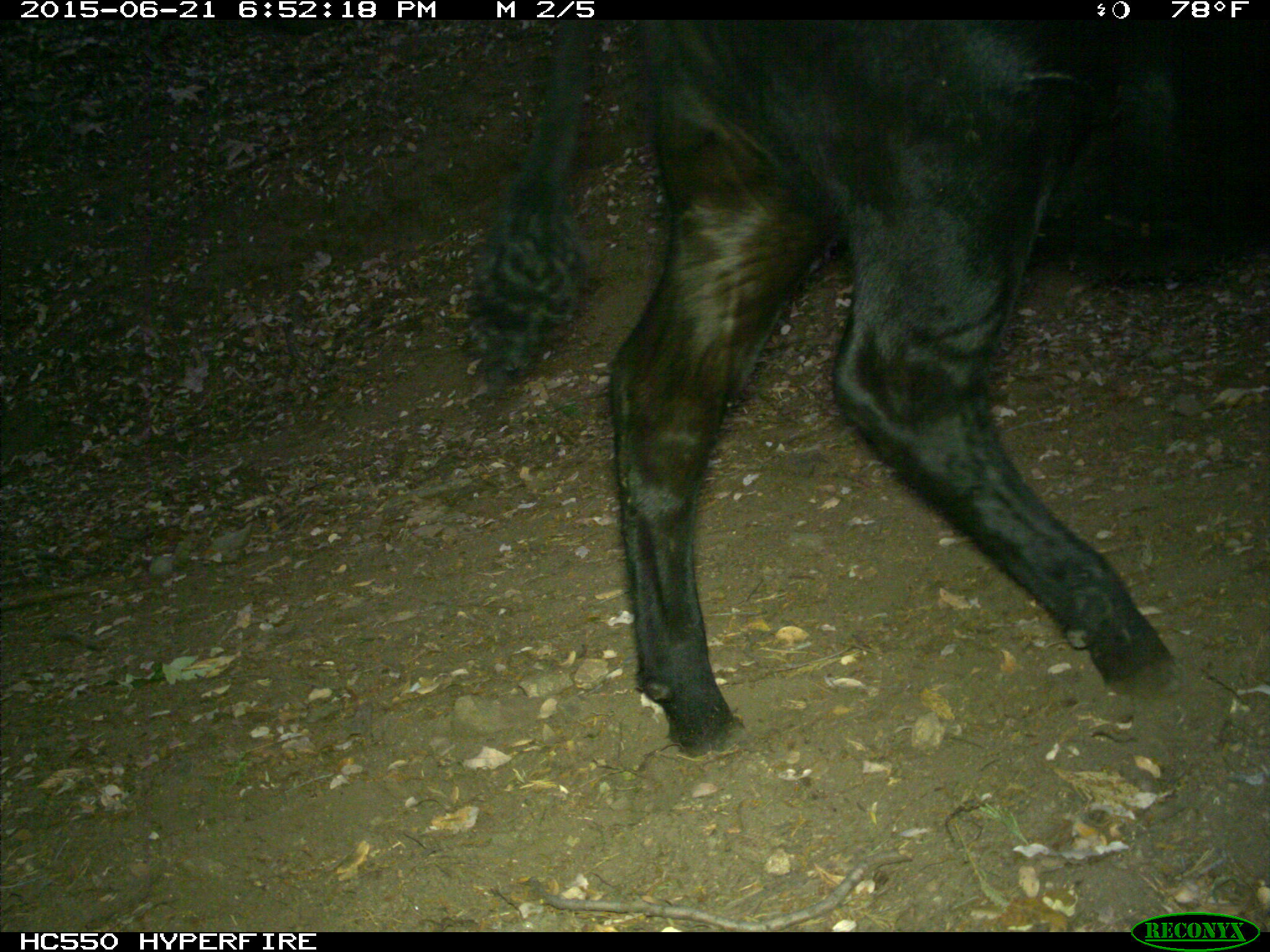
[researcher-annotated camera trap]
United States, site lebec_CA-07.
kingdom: Animalia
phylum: Chordata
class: Mammalia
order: Artiodactyla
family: Bovidae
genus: Bos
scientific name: Bos taurus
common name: domestic cow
Bos taurus (domestic cow).